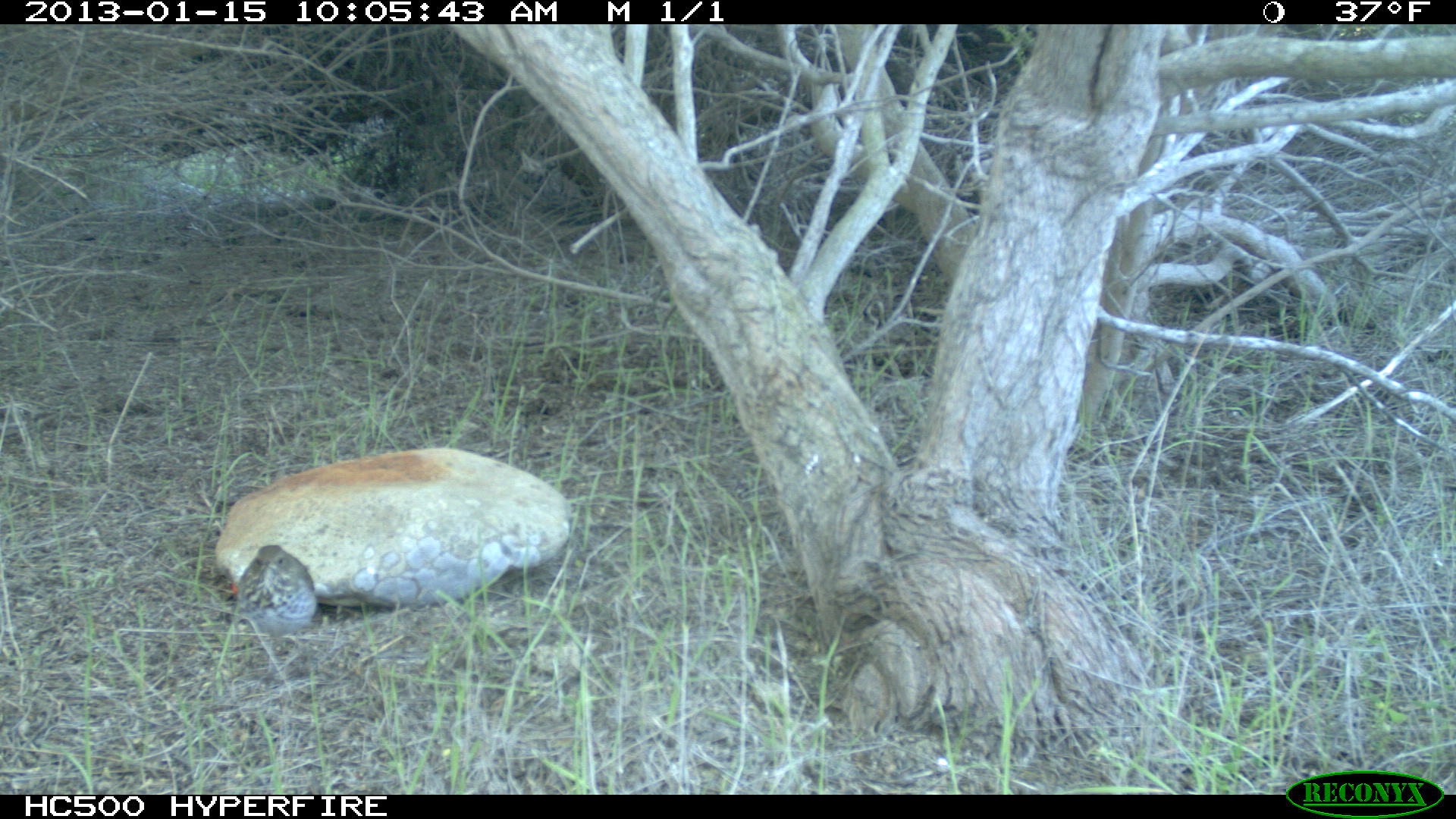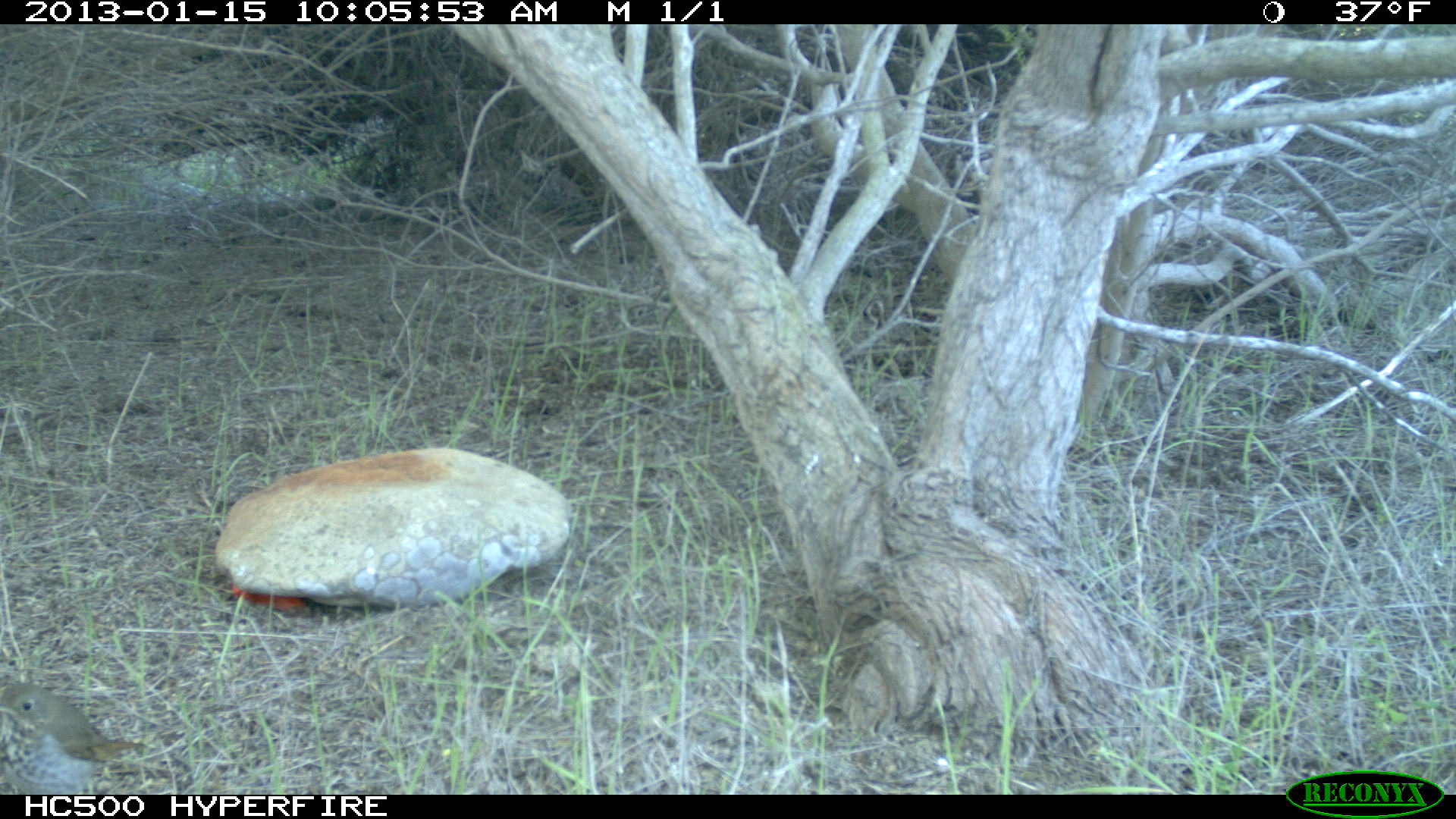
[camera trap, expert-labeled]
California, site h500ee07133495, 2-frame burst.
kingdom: Animalia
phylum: Chordata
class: Aves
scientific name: Aves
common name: bird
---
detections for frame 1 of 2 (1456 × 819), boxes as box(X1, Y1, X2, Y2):
bird: box(237, 542, 318, 680)